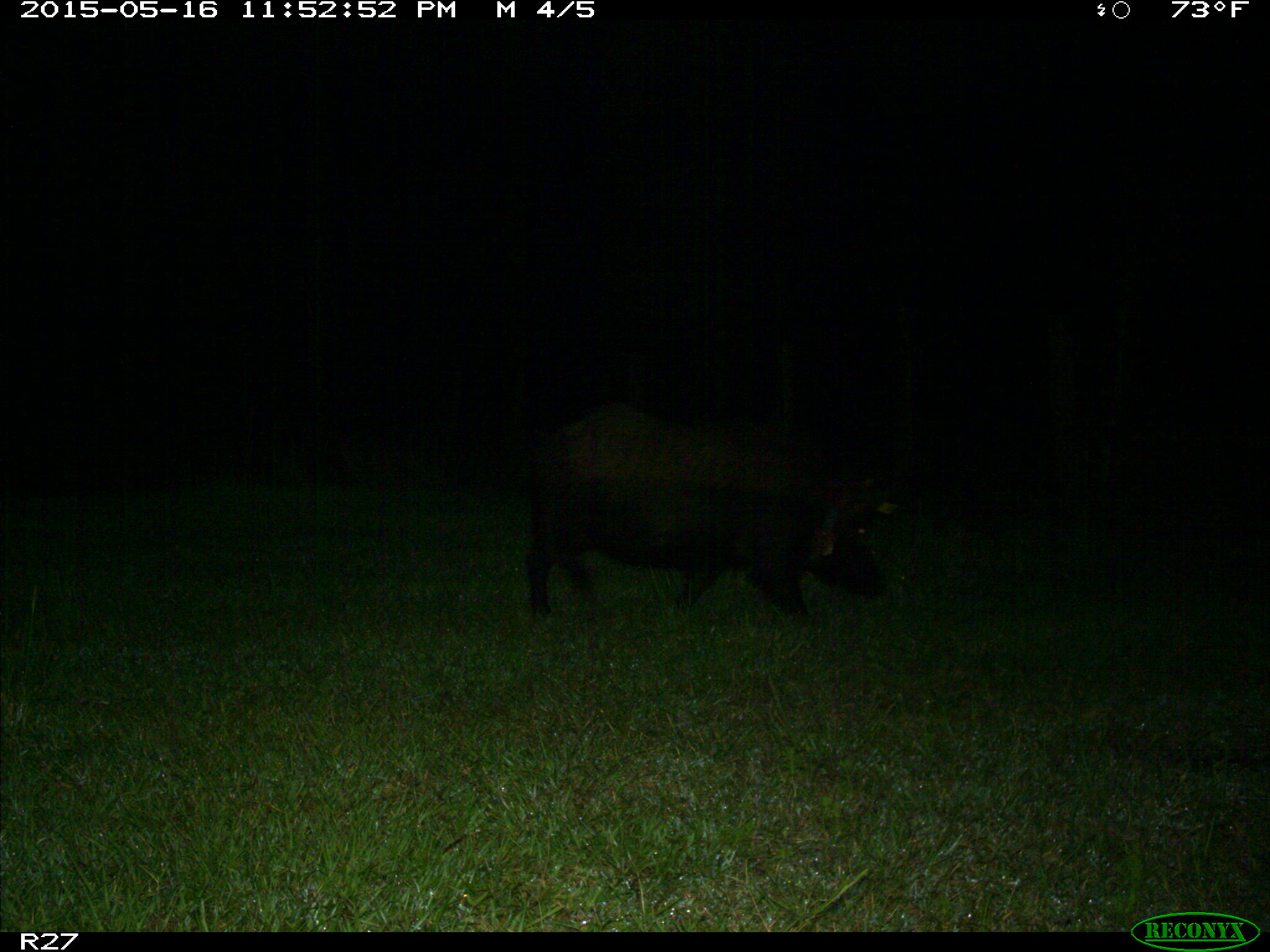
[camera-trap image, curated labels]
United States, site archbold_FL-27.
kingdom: Animalia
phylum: Chordata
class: Mammalia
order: Artiodactyla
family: Suidae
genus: Sus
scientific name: Sus scrofa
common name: wild boar